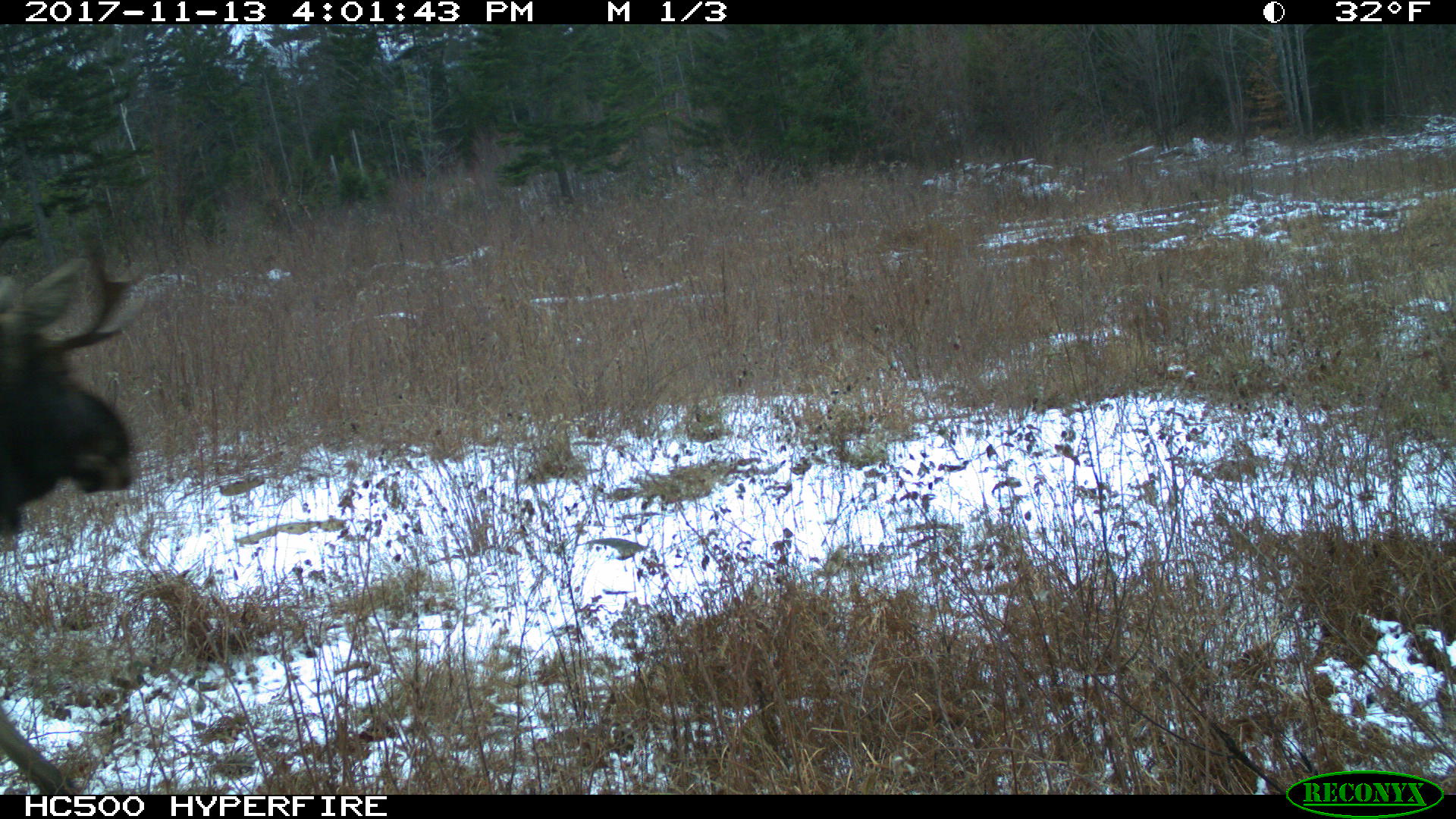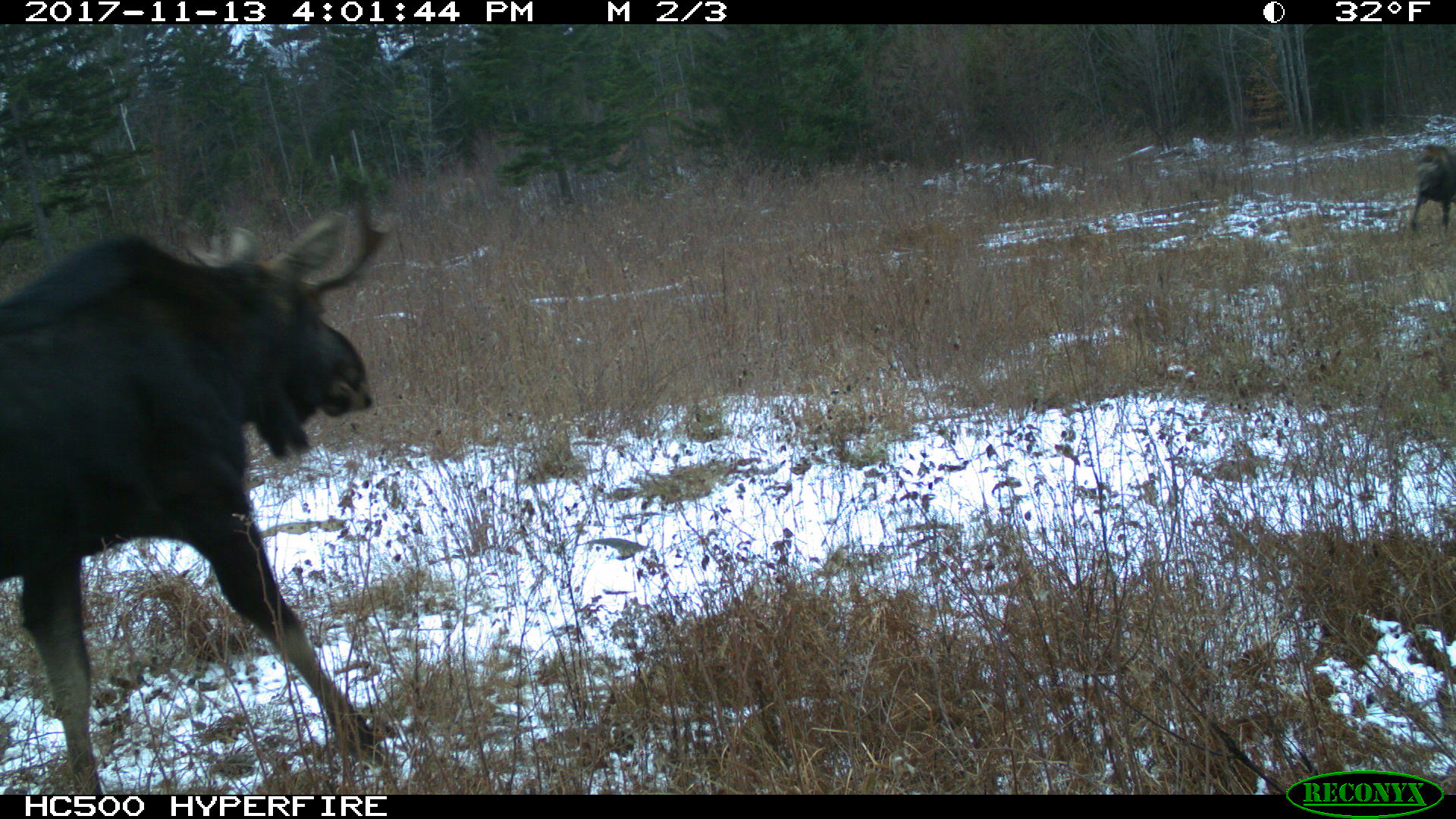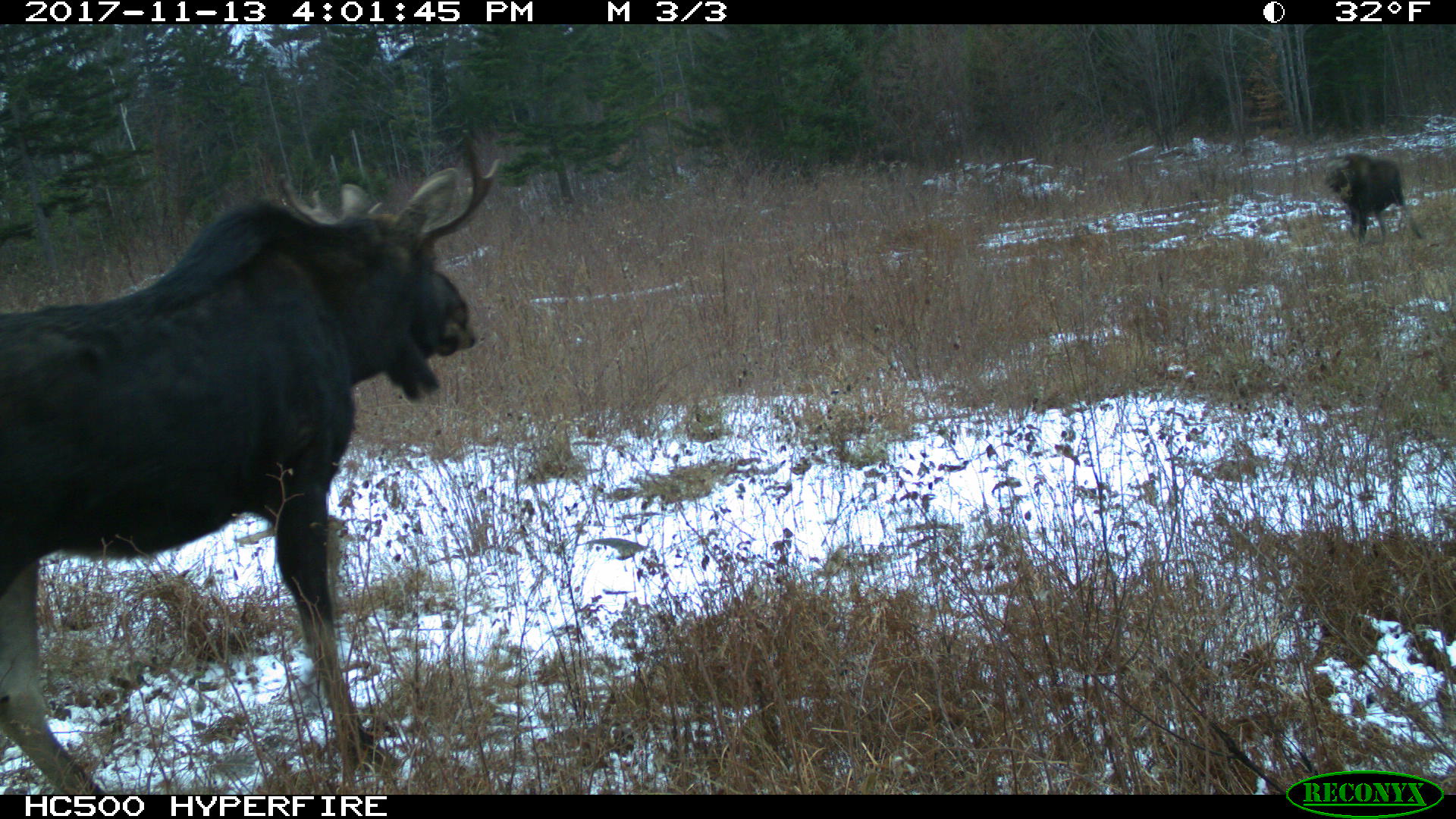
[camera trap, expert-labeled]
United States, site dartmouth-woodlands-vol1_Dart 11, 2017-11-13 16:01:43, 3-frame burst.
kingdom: Animalia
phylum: Chordata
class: Mammalia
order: Artiodactyla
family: Cervidae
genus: Alces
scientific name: Alces alces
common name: moose